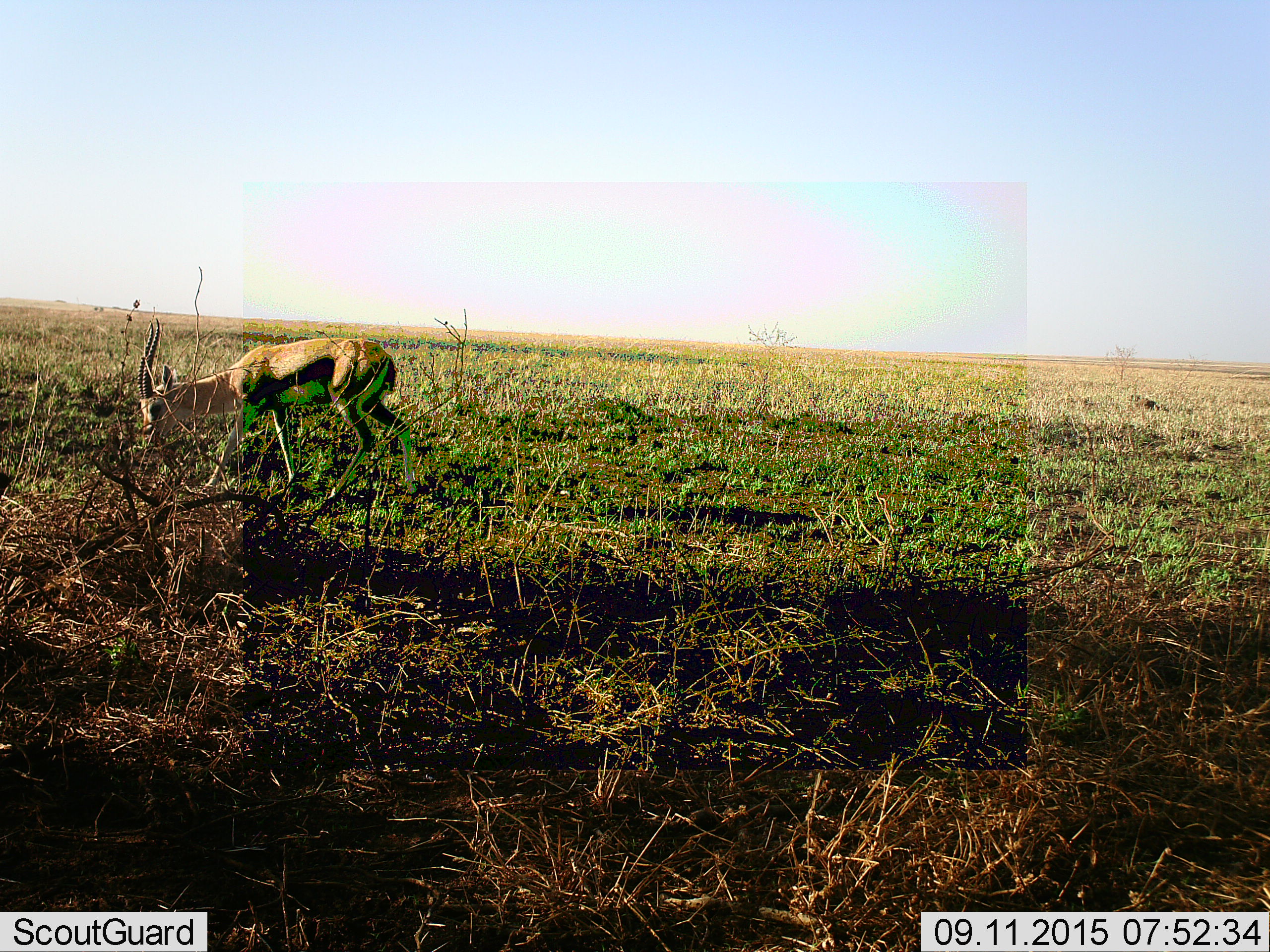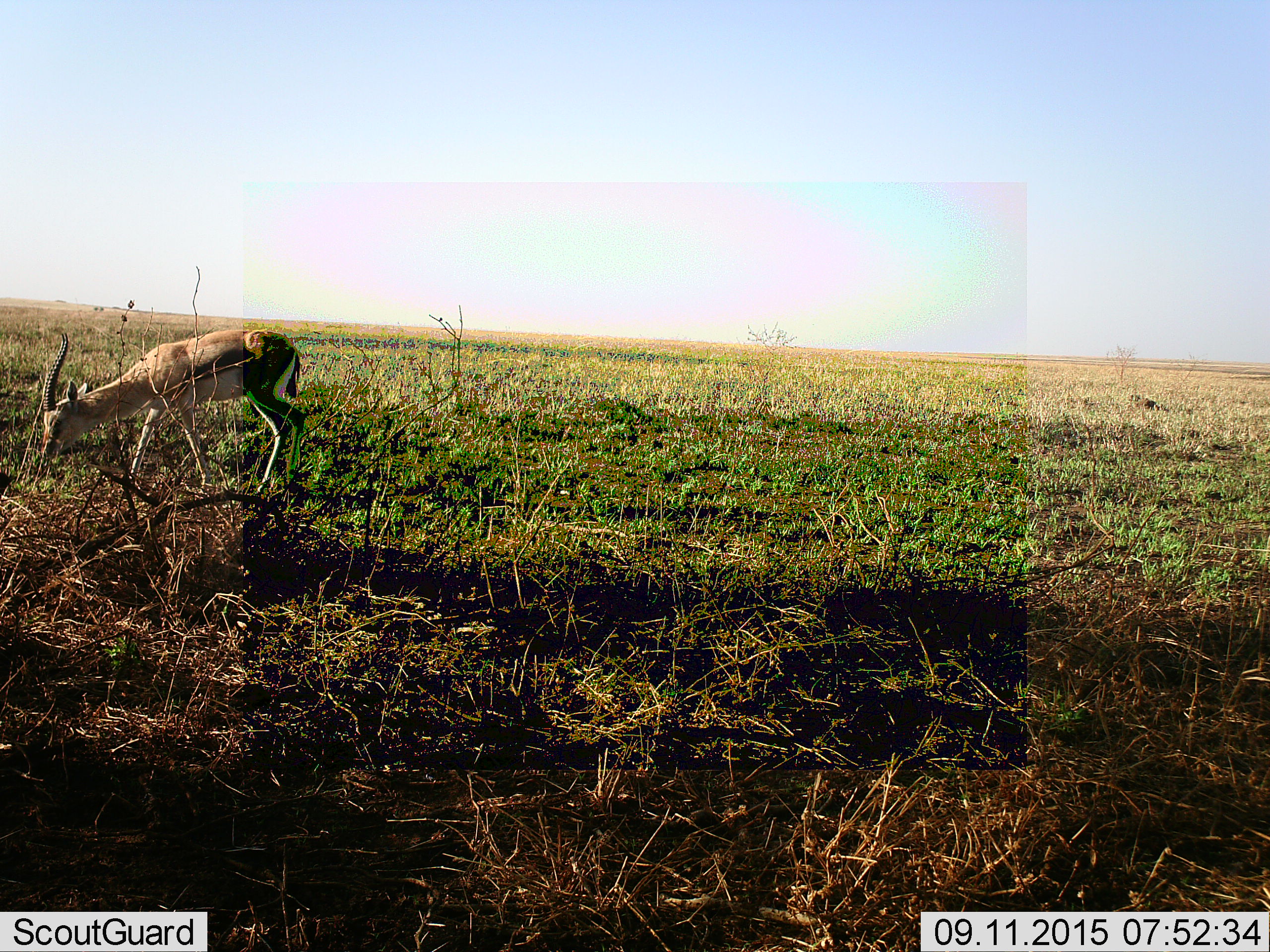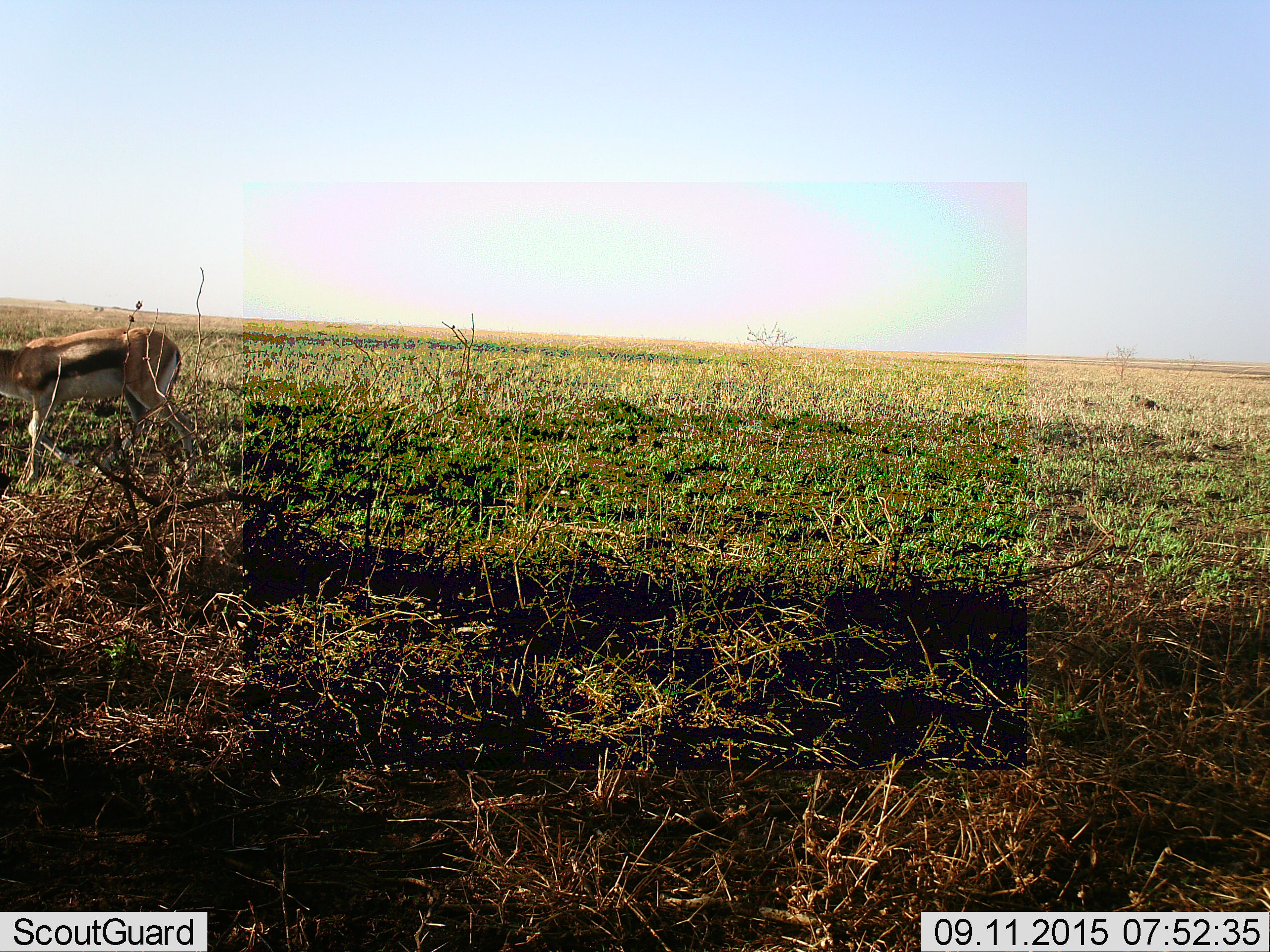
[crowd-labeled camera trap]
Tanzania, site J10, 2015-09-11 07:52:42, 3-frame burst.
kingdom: Animalia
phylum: Chordata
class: Mammalia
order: Artiodactyla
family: Bovidae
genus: Eudorcas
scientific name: Eudorcas thomsonii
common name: thomson's gazelle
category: gazellethomsons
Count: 1.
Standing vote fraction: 29%.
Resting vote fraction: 0%.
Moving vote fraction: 86%.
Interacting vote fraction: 0%.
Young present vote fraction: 0%.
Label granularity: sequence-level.